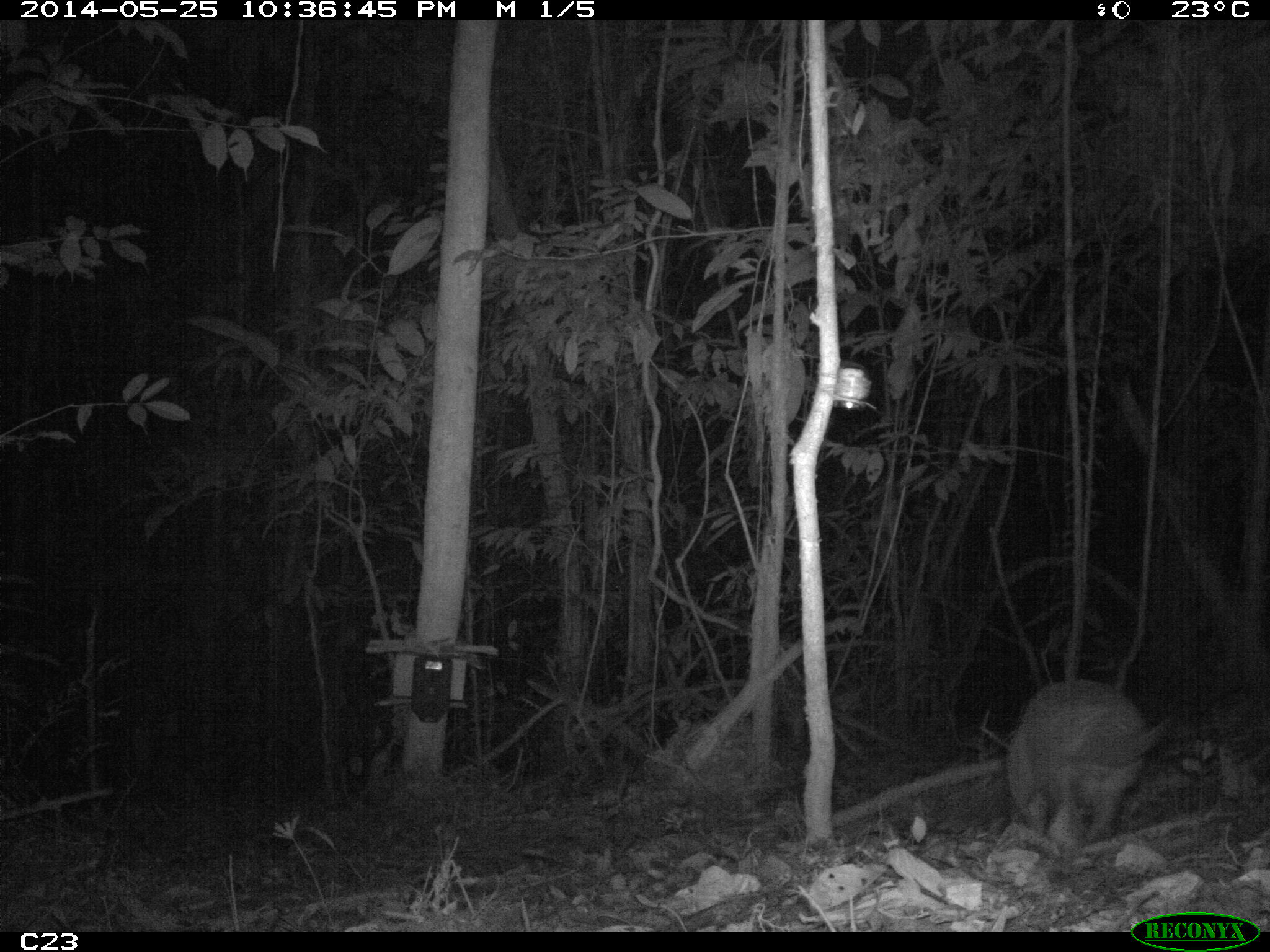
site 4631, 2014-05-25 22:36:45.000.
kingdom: Animalia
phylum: Chordata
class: Mammalia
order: Cingulata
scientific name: Cingulata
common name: armadillo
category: unknown armadillo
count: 1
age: adult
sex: male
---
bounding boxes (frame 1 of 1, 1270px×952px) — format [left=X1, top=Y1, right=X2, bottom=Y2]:
unknown armadillo: [left=1002, top=675, right=1167, bottom=865]